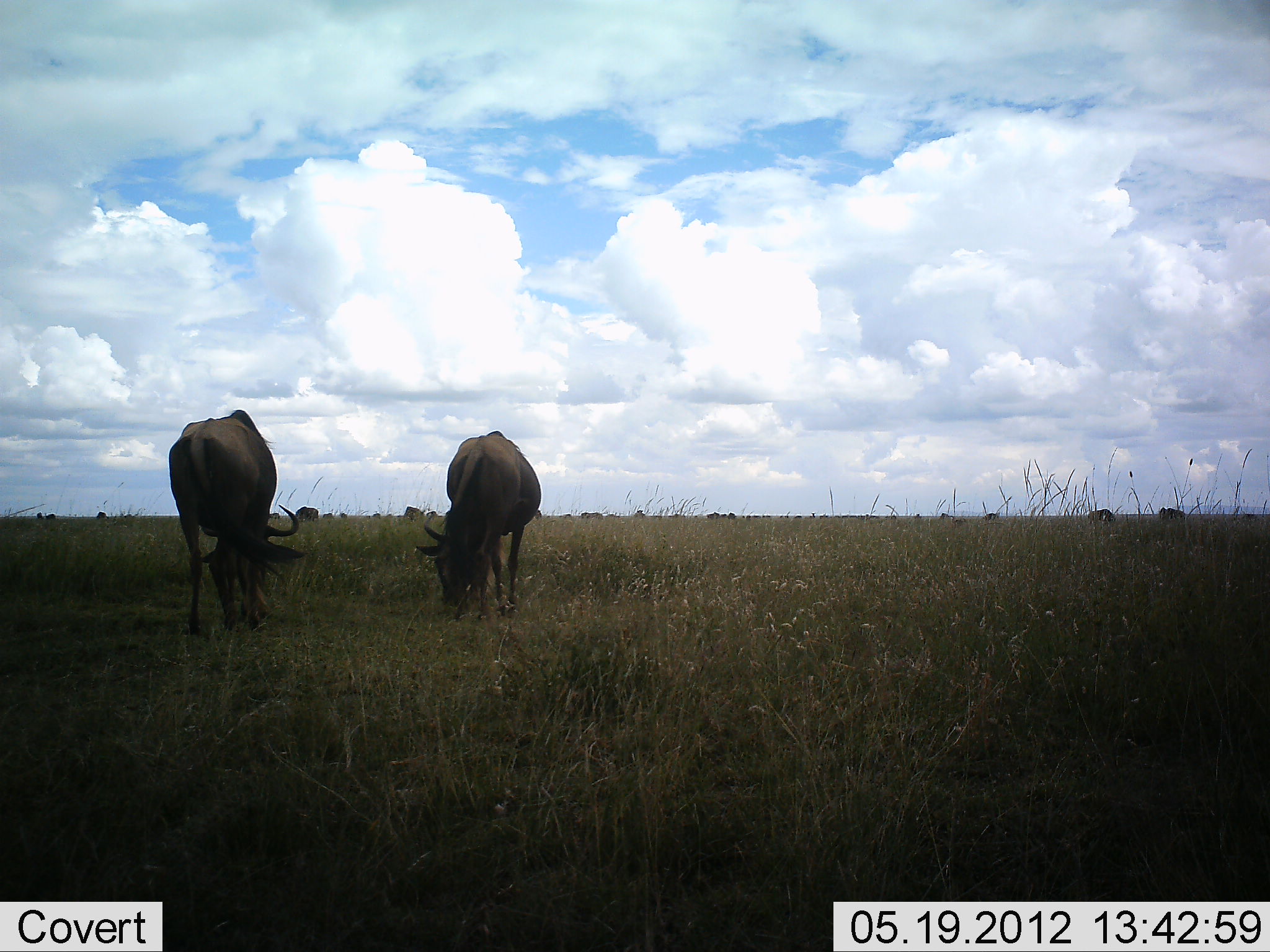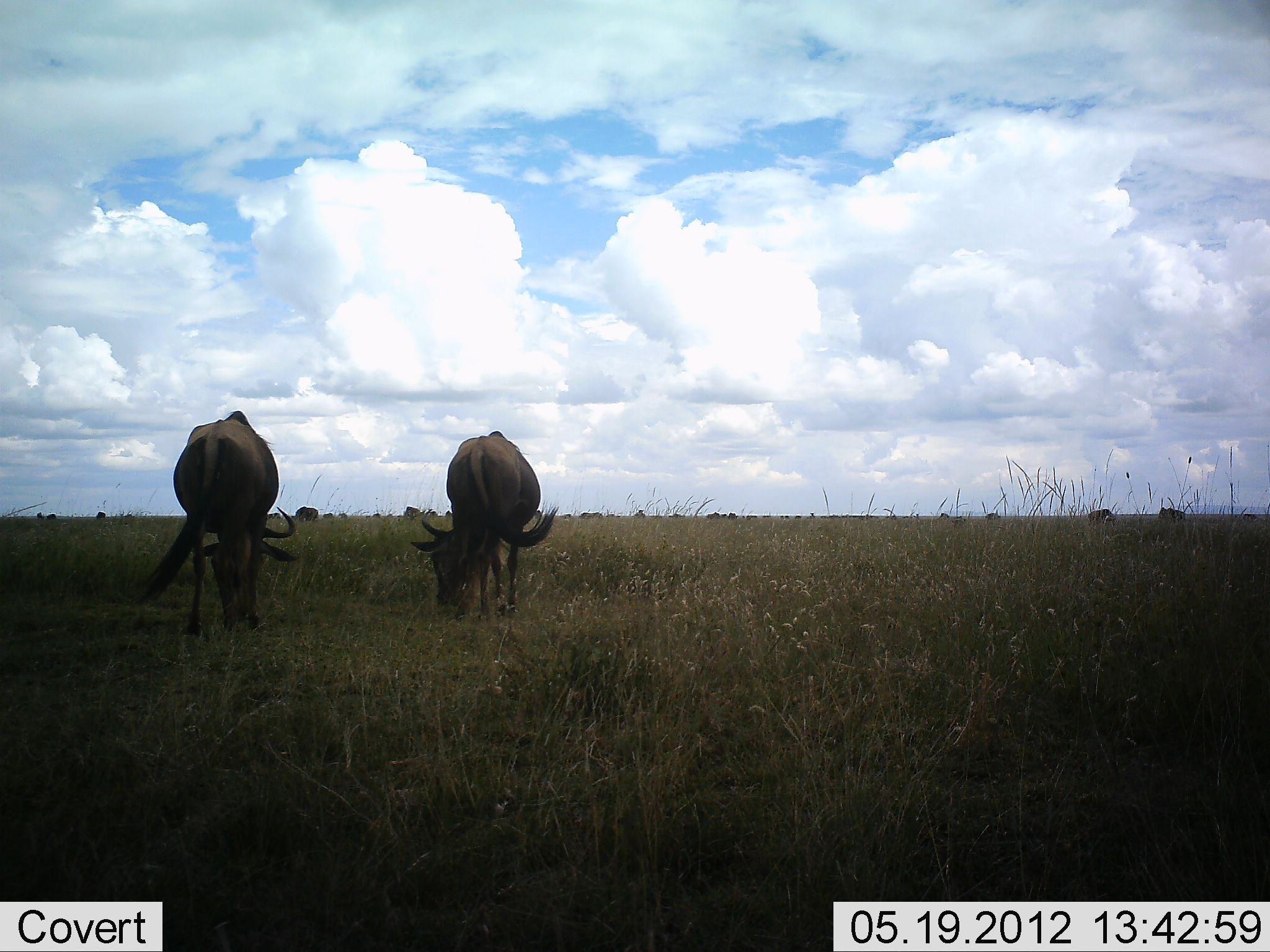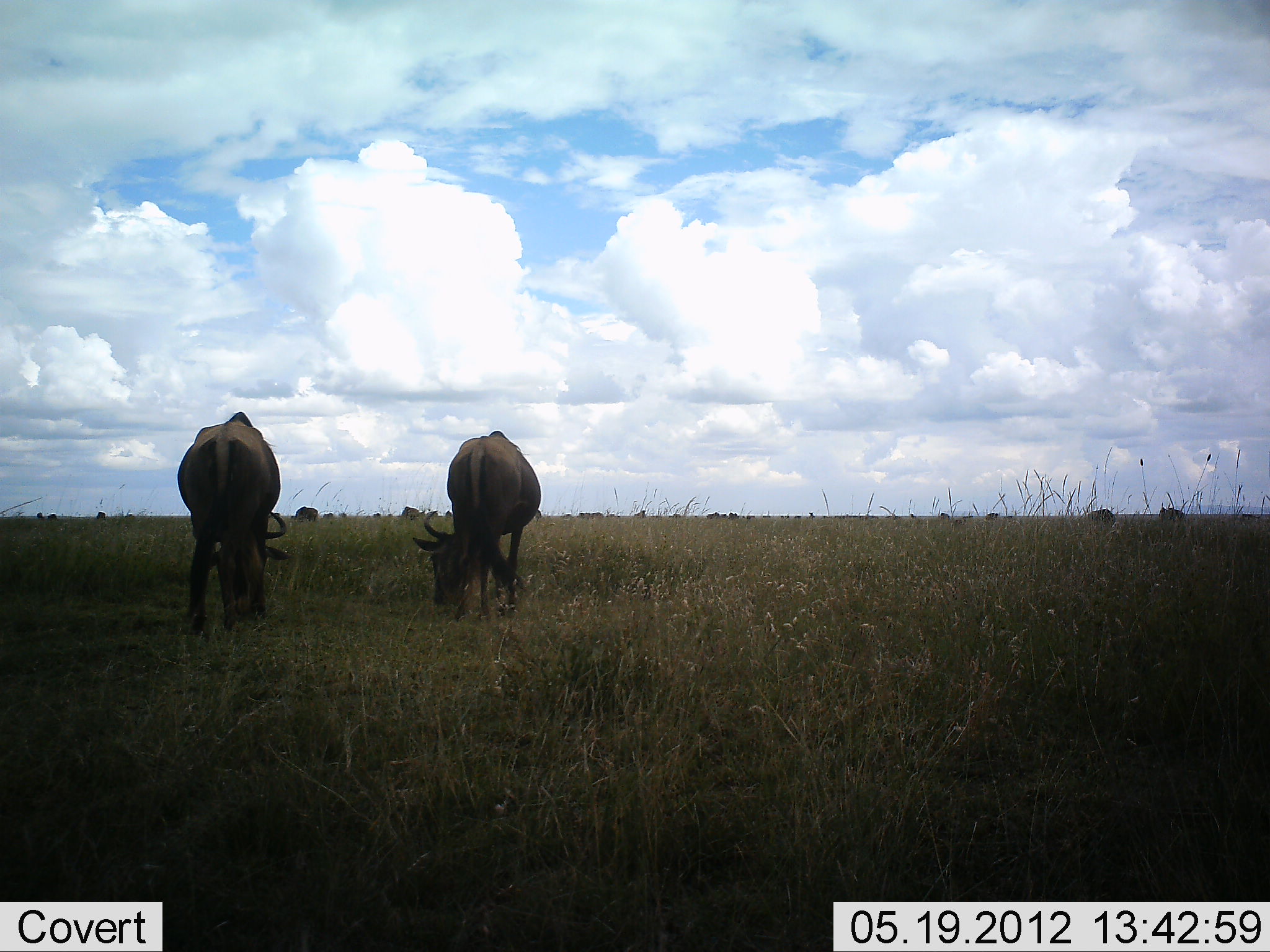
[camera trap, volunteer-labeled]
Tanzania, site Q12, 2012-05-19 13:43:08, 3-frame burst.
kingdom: Animalia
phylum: Chordata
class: Mammalia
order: Artiodactyla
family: Bovidae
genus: Connochaetes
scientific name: Connochaetes taurinus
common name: blue wildebeest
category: wildebeest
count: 2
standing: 20%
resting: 0%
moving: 0%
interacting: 0%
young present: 0%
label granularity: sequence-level